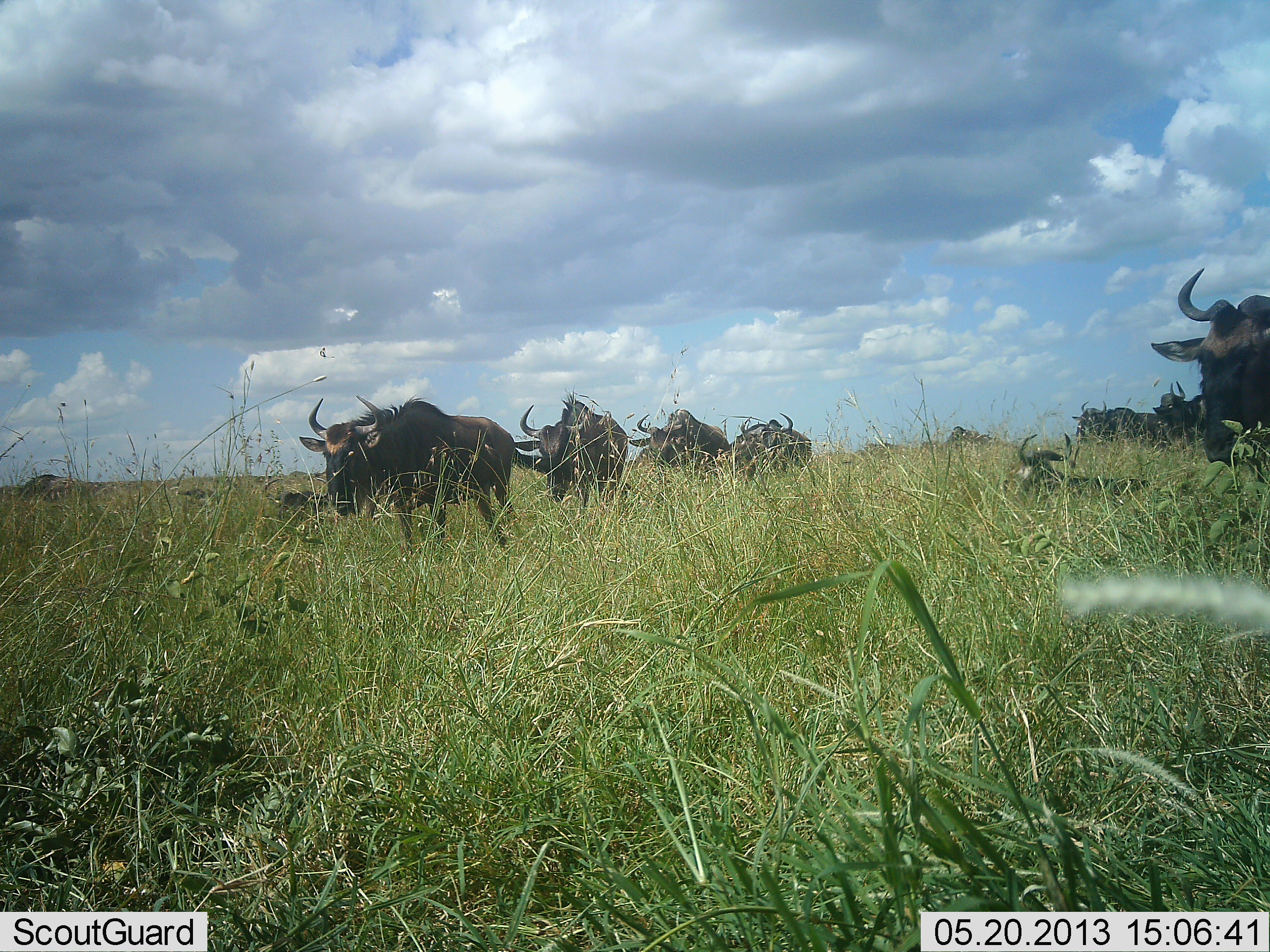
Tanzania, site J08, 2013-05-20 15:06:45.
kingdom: Animalia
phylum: Chordata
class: Mammalia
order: Artiodactyla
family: Bovidae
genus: Connochaetes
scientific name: Connochaetes taurinus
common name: blue wildebeest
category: wildebeest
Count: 10.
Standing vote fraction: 30%.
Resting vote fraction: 50%.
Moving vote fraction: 90%.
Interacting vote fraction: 5%.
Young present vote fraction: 0%.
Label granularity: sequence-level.